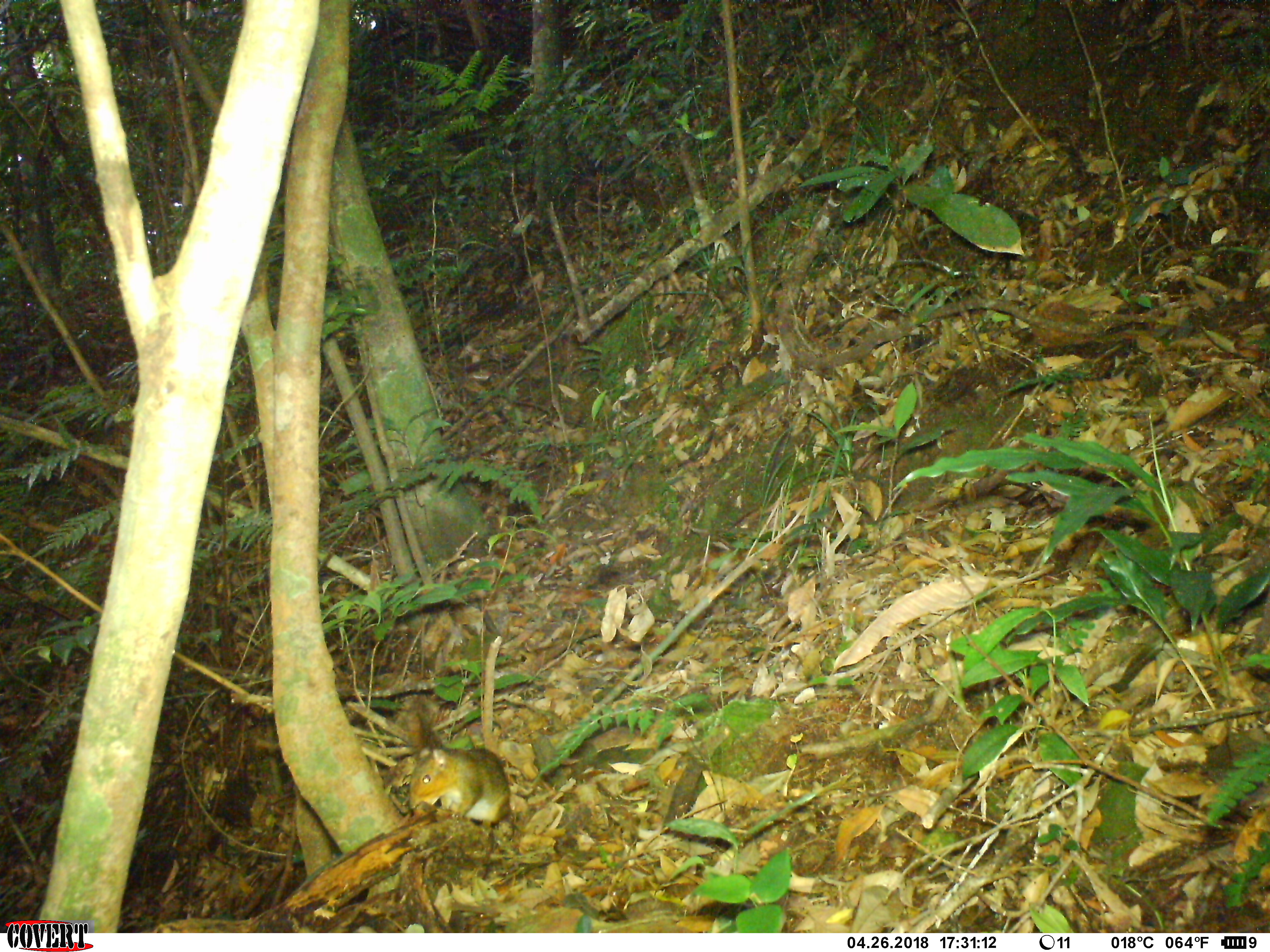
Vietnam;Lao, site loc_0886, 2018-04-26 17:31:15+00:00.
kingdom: Animalia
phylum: Chordata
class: Mammalia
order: Rodentia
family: Sciuridae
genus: Dremomys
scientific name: Dremomys rufigenis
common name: red-cheeked squirrel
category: red cheeked squirrel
Red cheeked squirrel (red-cheeked squirrel) (Dremomys rufigenis). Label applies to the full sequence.